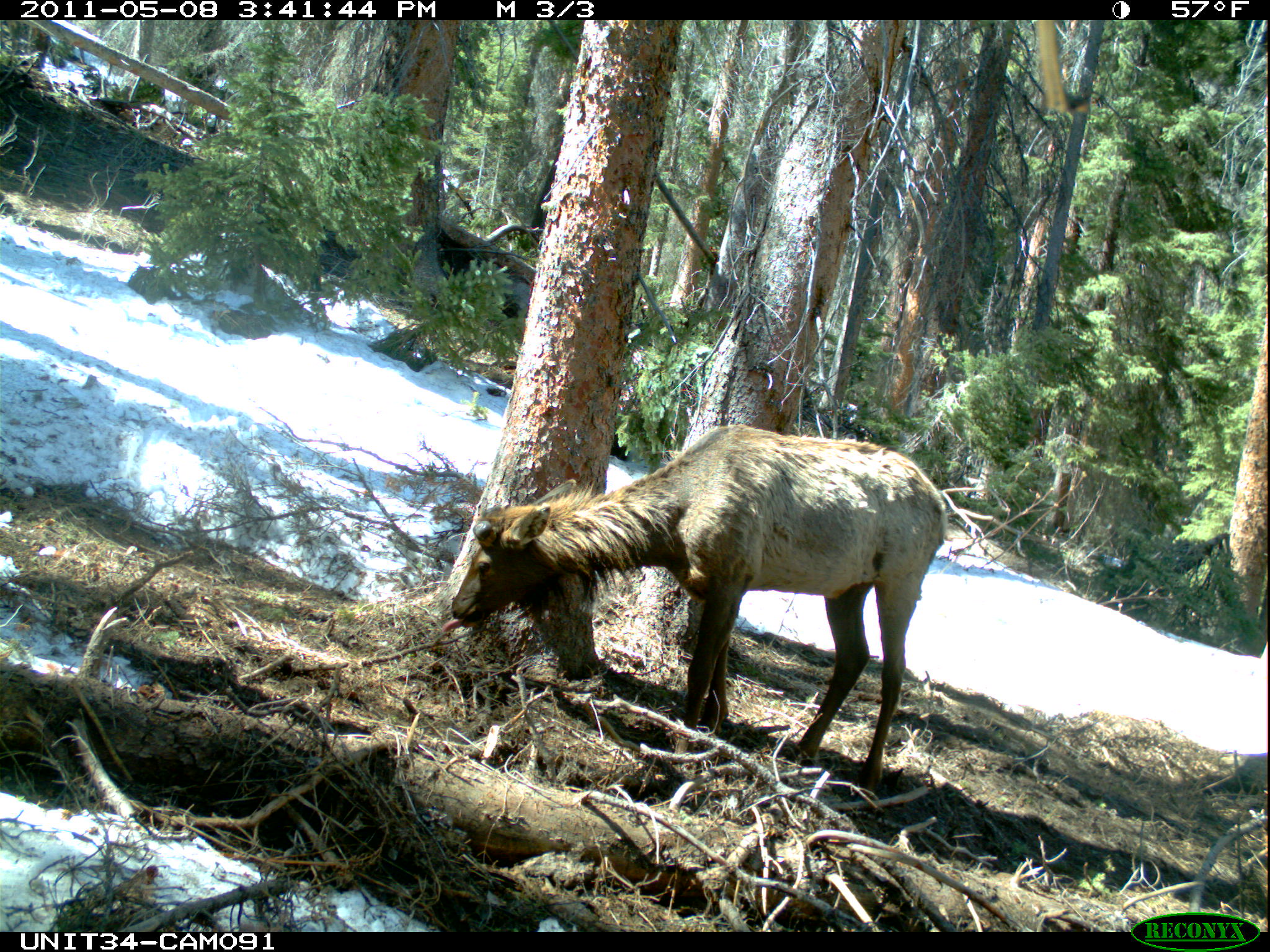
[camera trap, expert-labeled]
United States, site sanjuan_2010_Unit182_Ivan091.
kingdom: Animalia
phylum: Chordata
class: Mammalia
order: Artiodactyla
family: Cervidae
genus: Cervus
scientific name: Cervus elaphus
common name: red deer